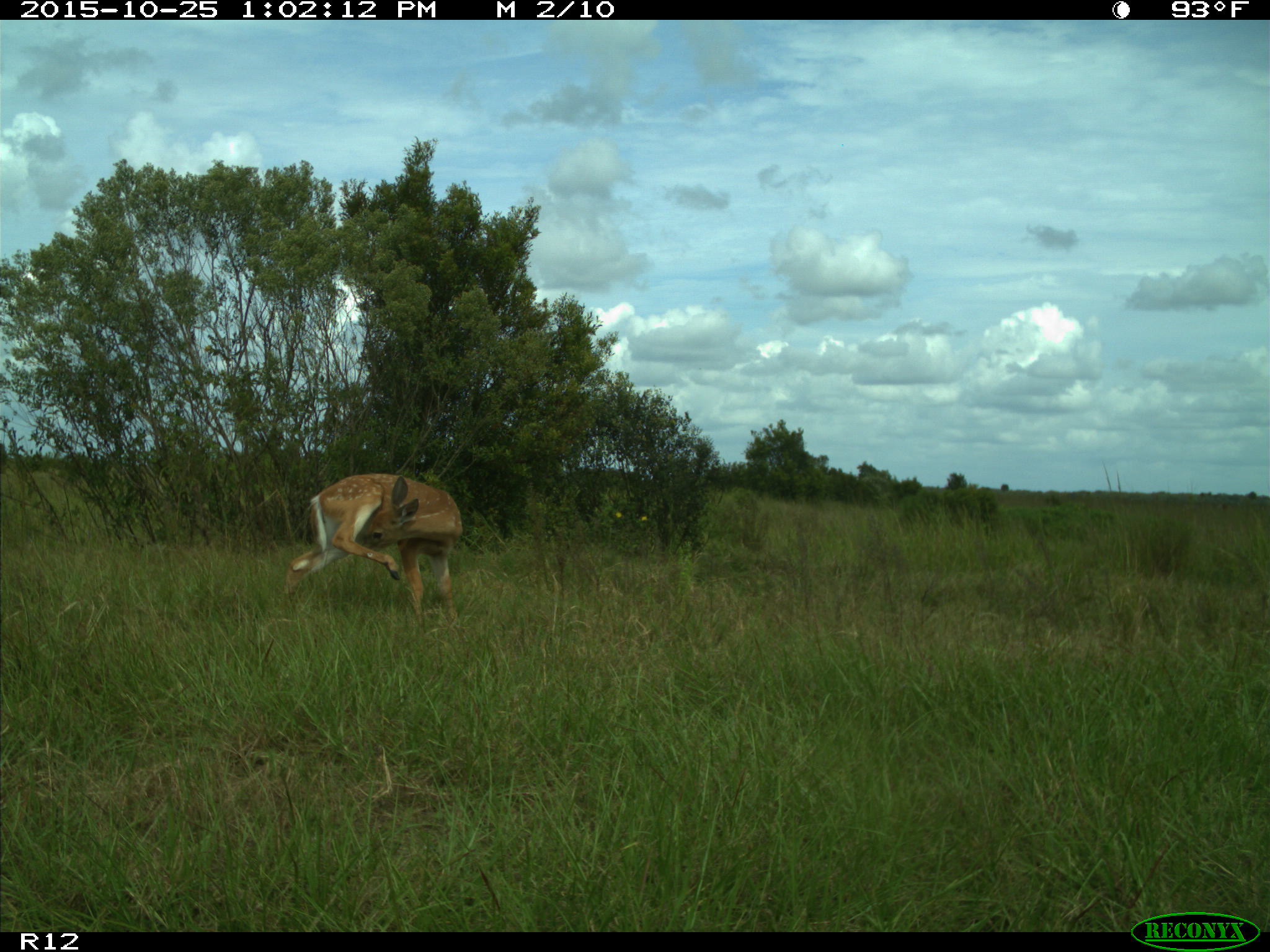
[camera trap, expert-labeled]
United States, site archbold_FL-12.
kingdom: Animalia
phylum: Chordata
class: Mammalia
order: Artiodactyla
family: Cervidae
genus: Odocoileus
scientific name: Odocoileus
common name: deer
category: unidentified deer